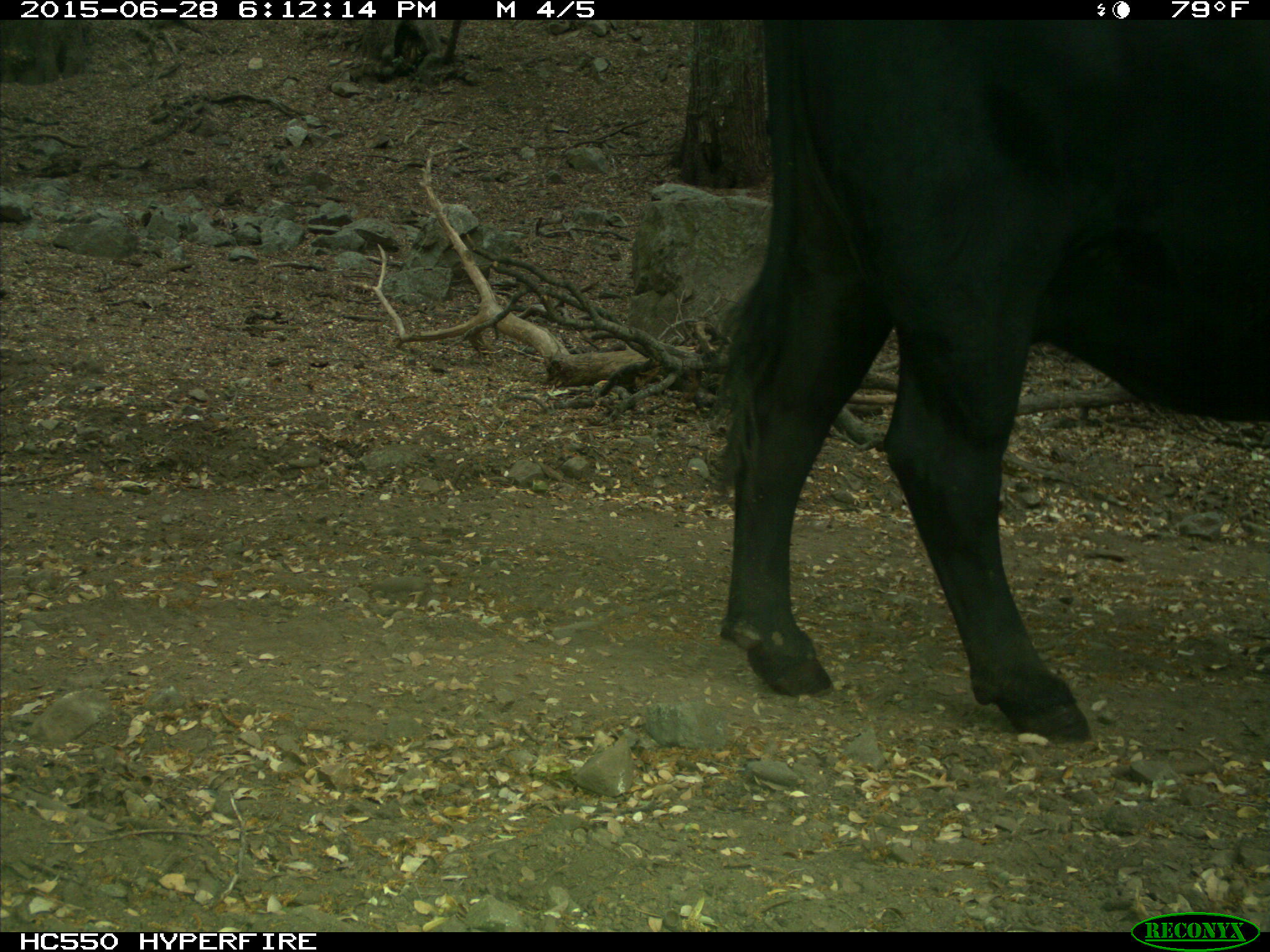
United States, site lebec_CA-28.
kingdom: Animalia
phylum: Chordata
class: Mammalia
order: Artiodactyla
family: Bovidae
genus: Bos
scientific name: Bos taurus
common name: domestic cow